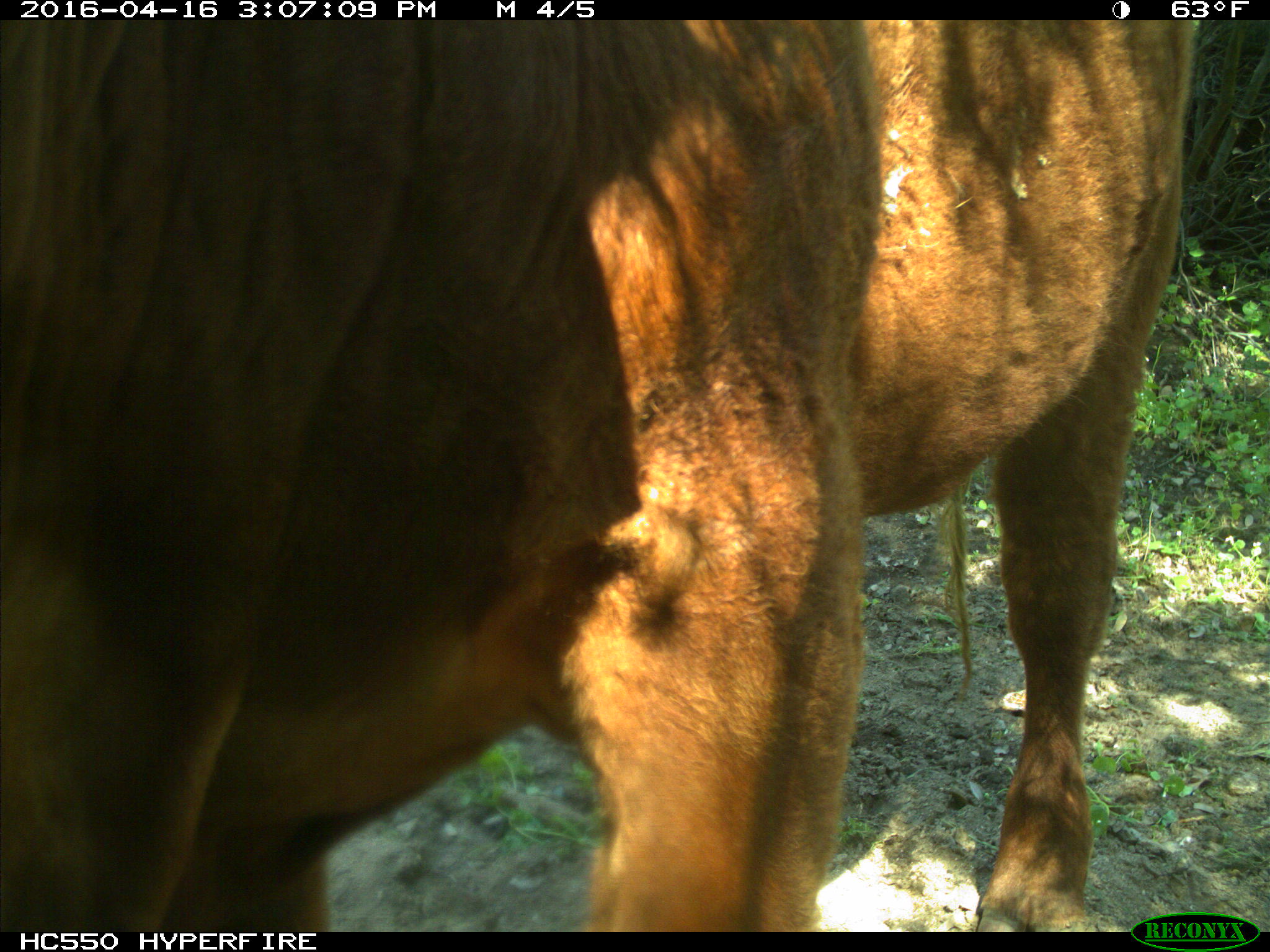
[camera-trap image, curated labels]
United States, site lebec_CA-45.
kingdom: Animalia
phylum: Chordata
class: Mammalia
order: Artiodactyla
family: Bovidae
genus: Bos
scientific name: Bos taurus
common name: domestic cow